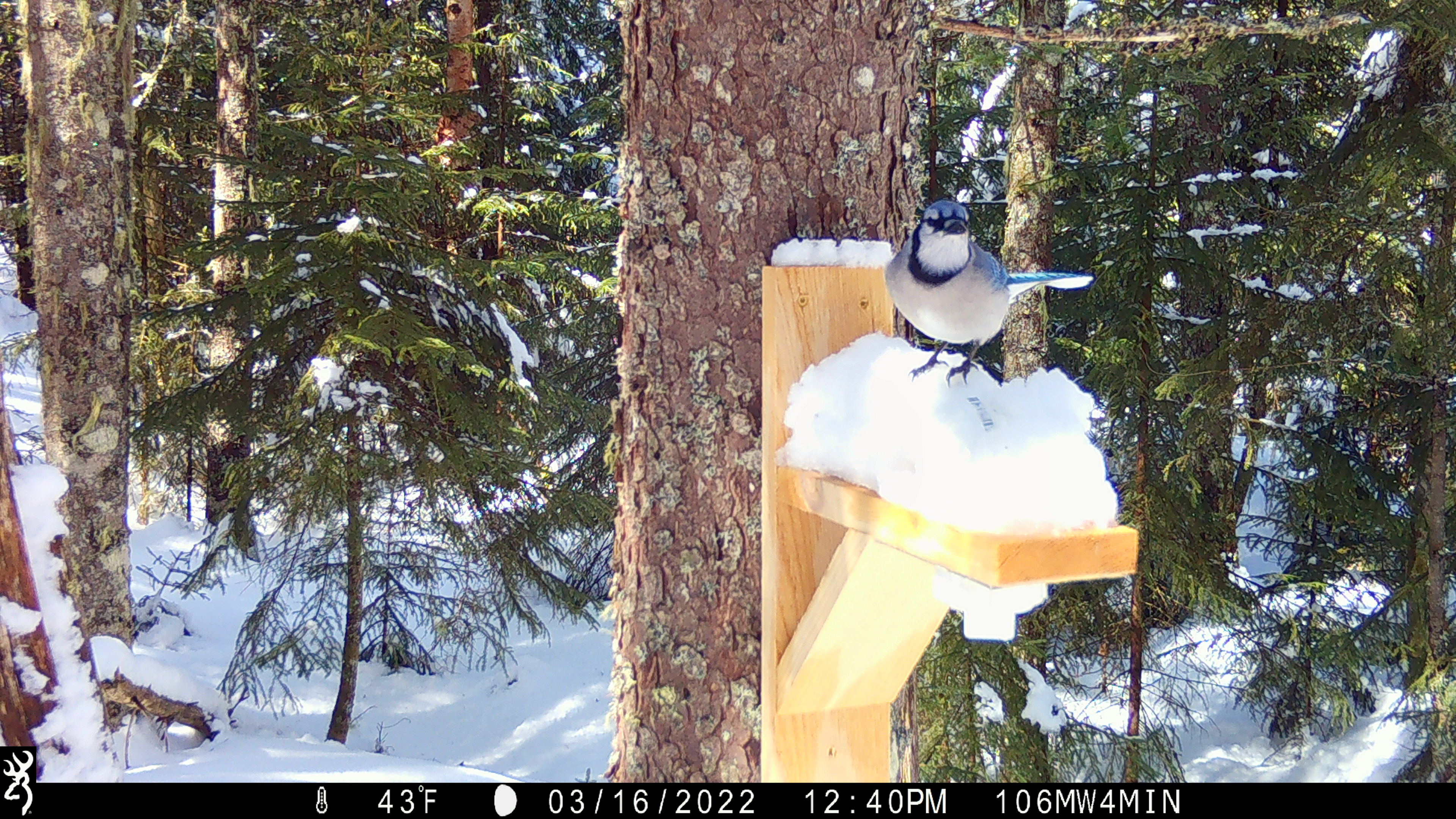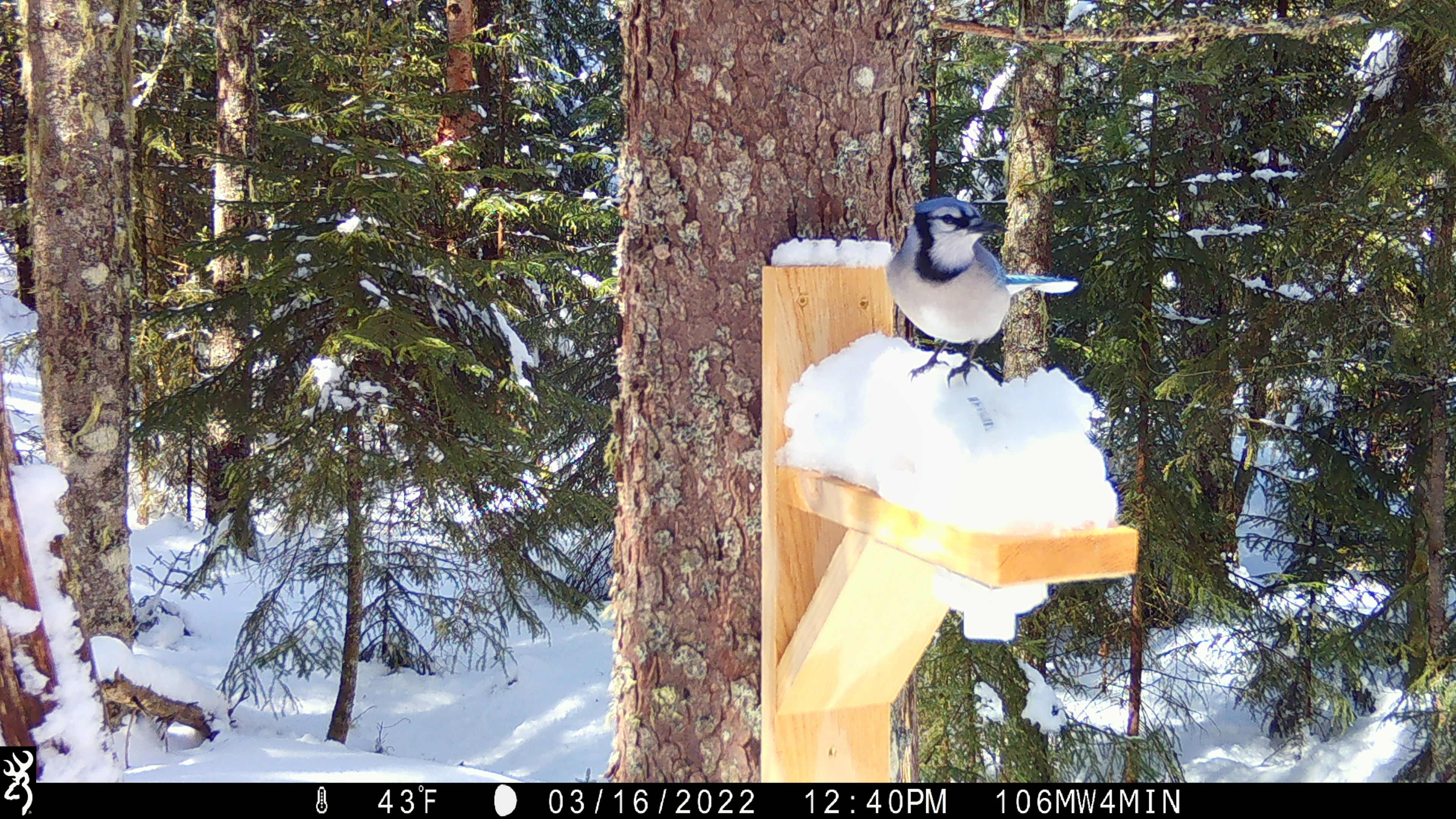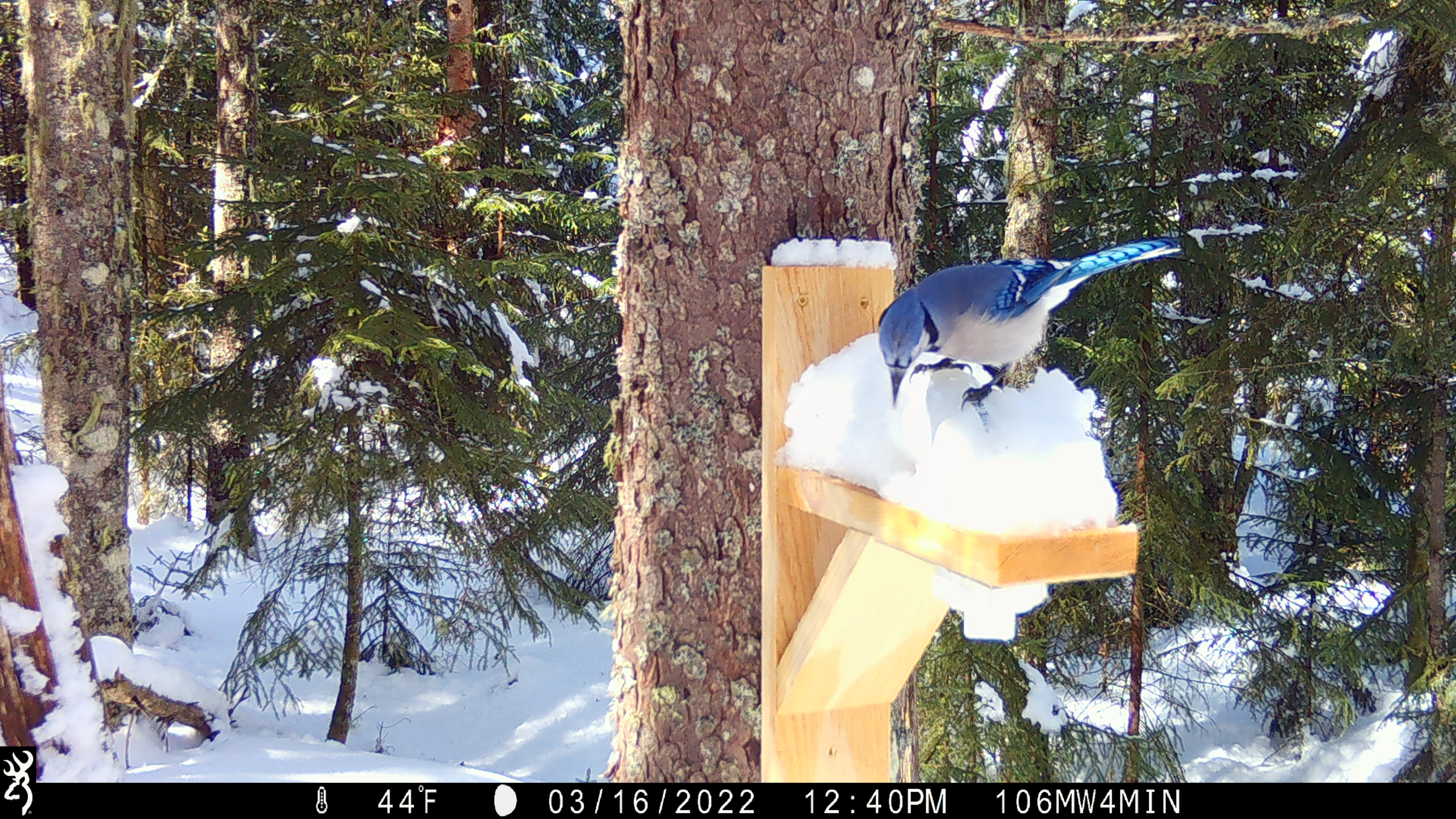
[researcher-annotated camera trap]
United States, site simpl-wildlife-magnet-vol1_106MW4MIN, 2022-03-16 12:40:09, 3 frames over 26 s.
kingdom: Animalia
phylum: Chordata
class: Aves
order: Passeriformes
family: Corvidae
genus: Cyanocitta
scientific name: Cyanocitta cristata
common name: blue jay